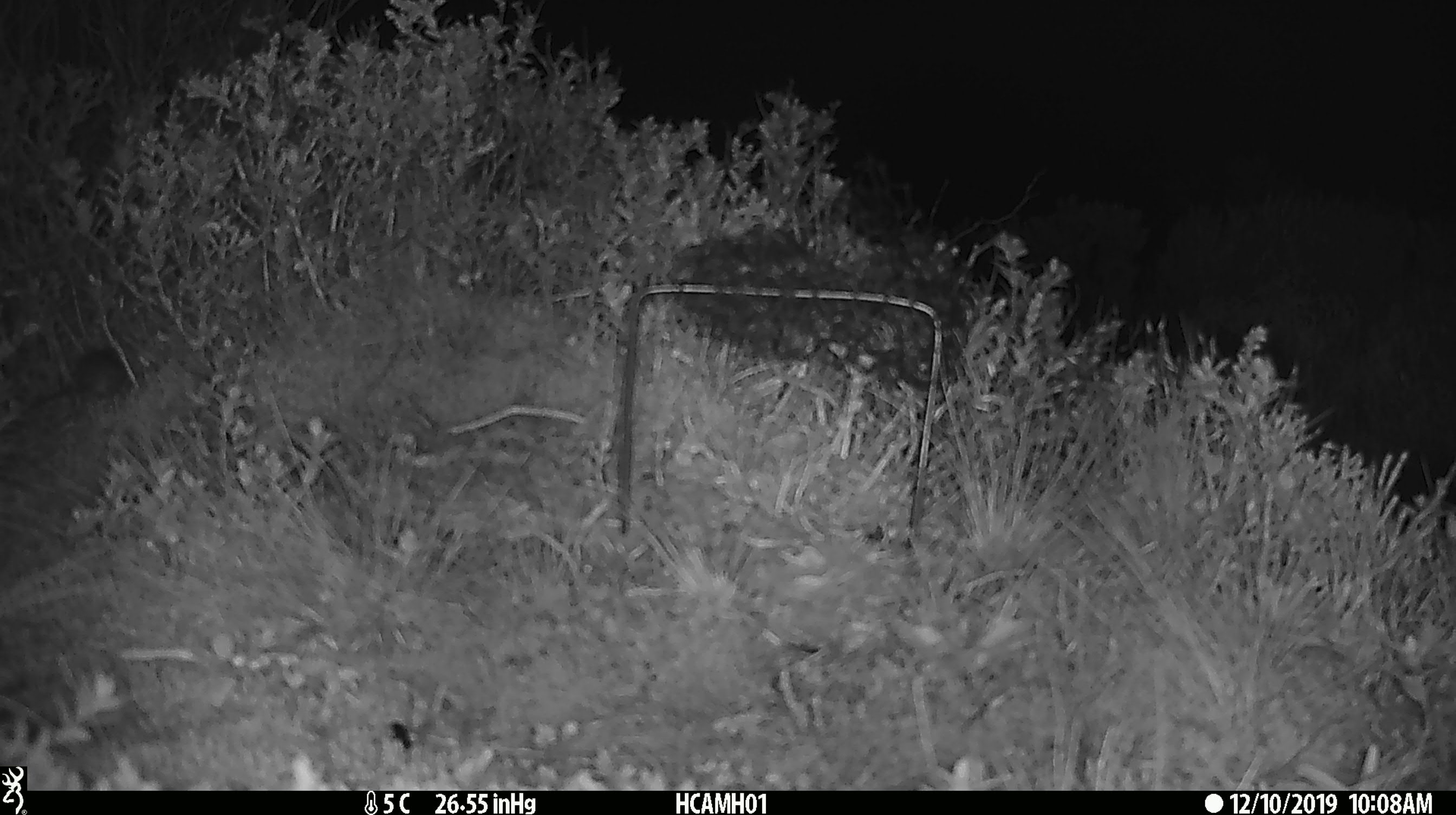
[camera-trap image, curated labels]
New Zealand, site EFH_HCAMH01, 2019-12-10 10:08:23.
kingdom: Animalia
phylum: Chordata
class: Mammalia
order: Rodentia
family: Muridae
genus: Mus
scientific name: Mus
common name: mouse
Mouse (Mus).